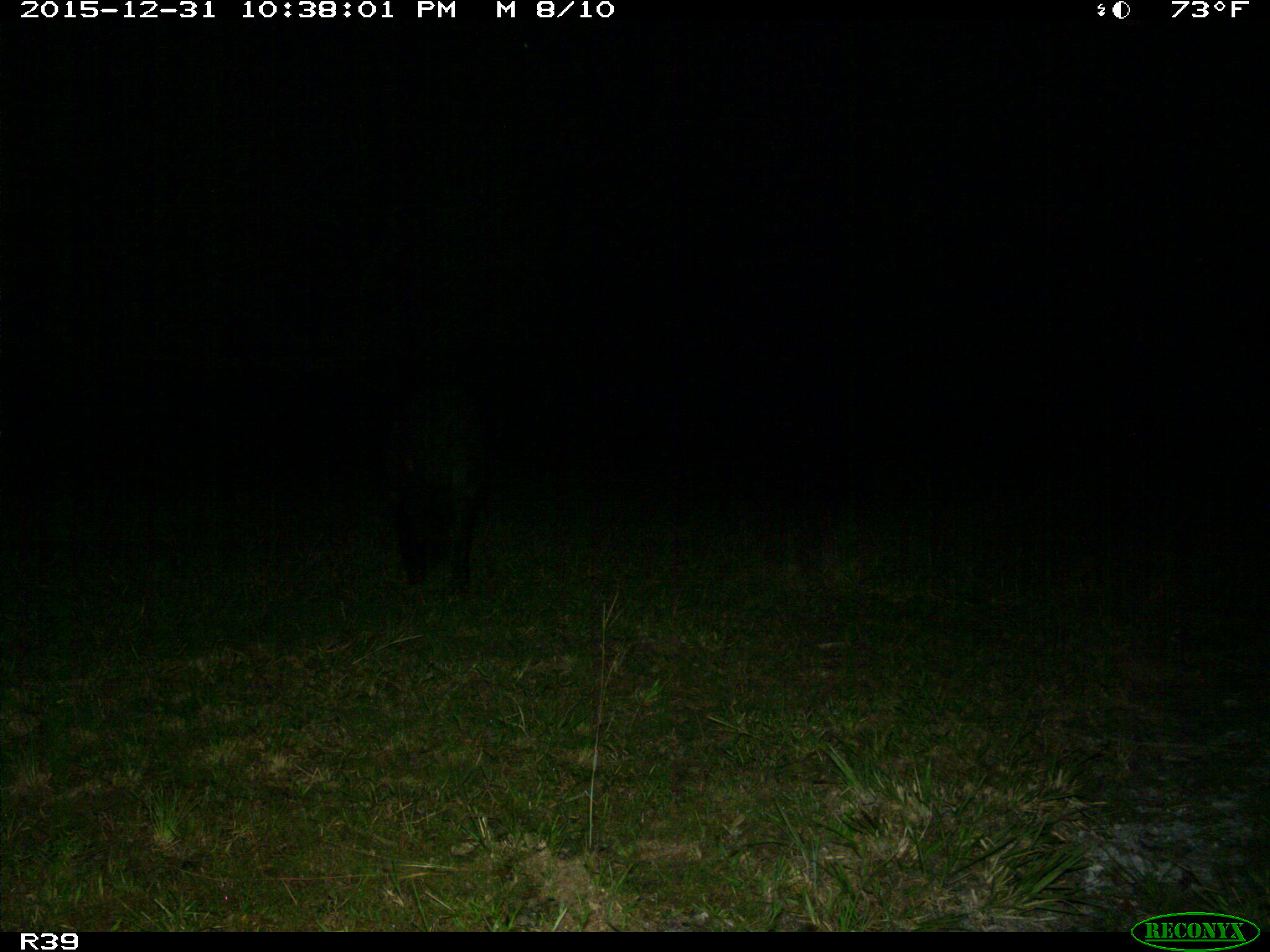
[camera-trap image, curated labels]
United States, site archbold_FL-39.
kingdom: Animalia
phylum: Chordata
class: Mammalia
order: Artiodactyla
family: Suidae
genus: Sus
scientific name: Sus scrofa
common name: wild boar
Sus scrofa (wild boar).